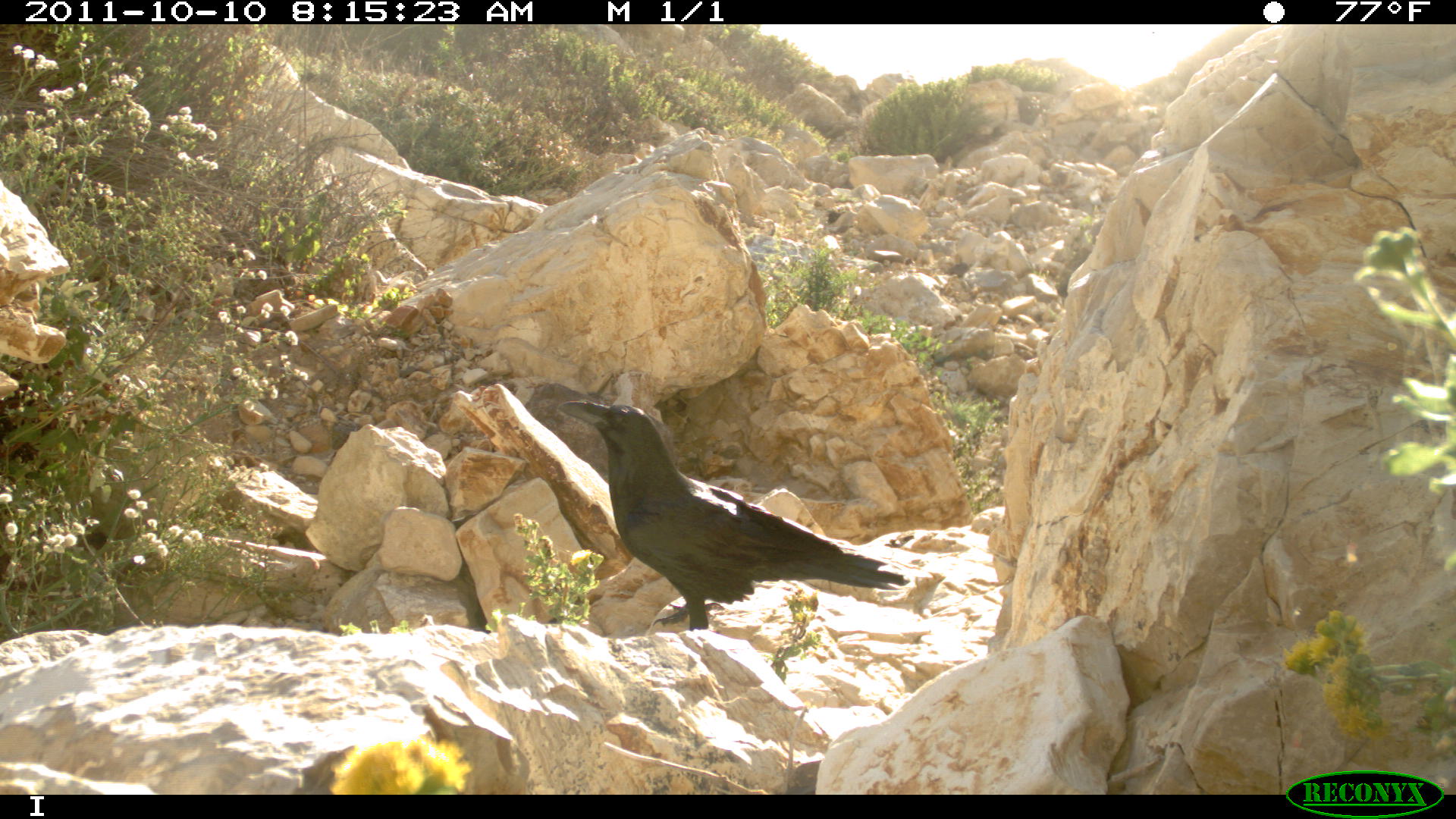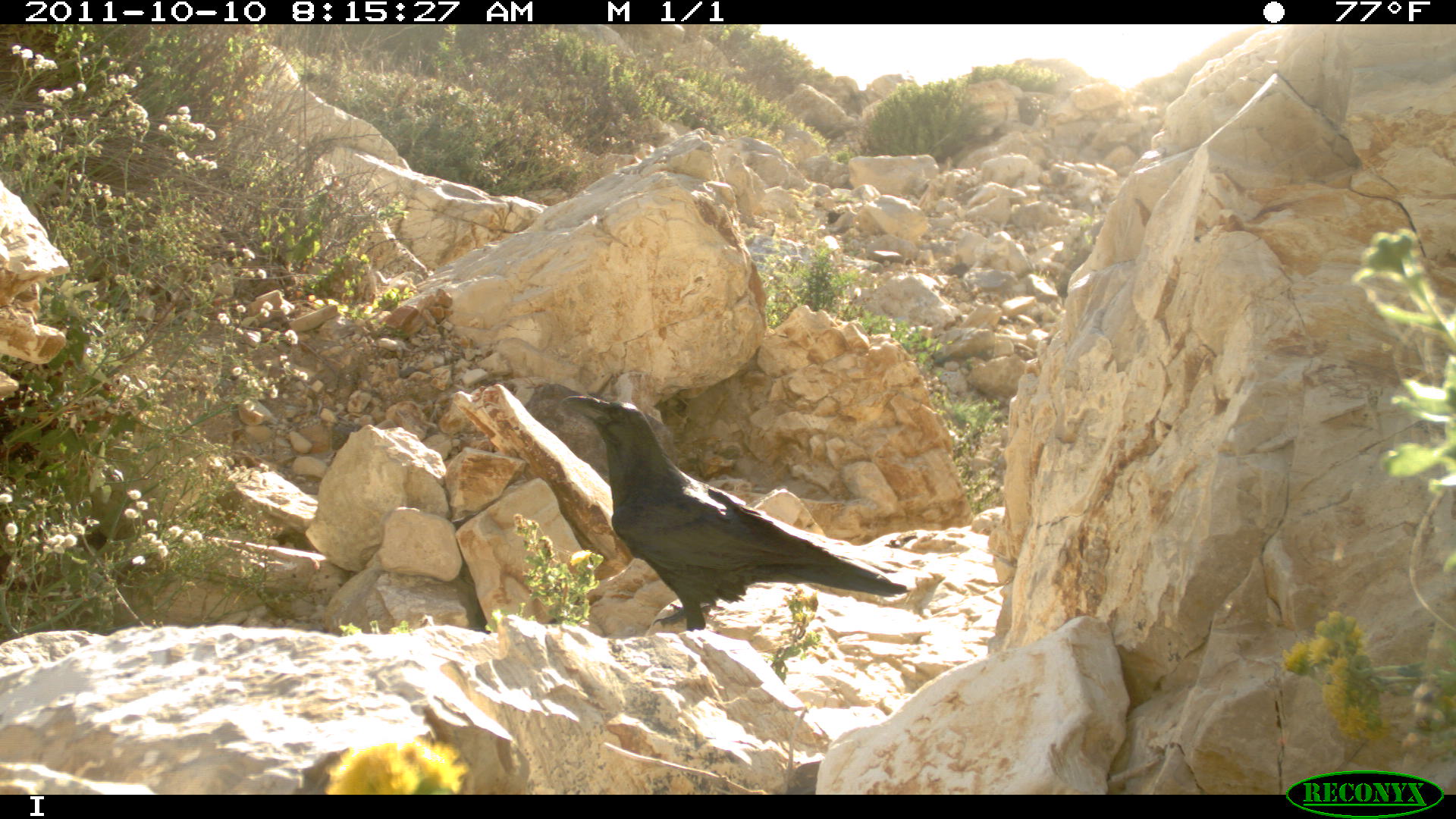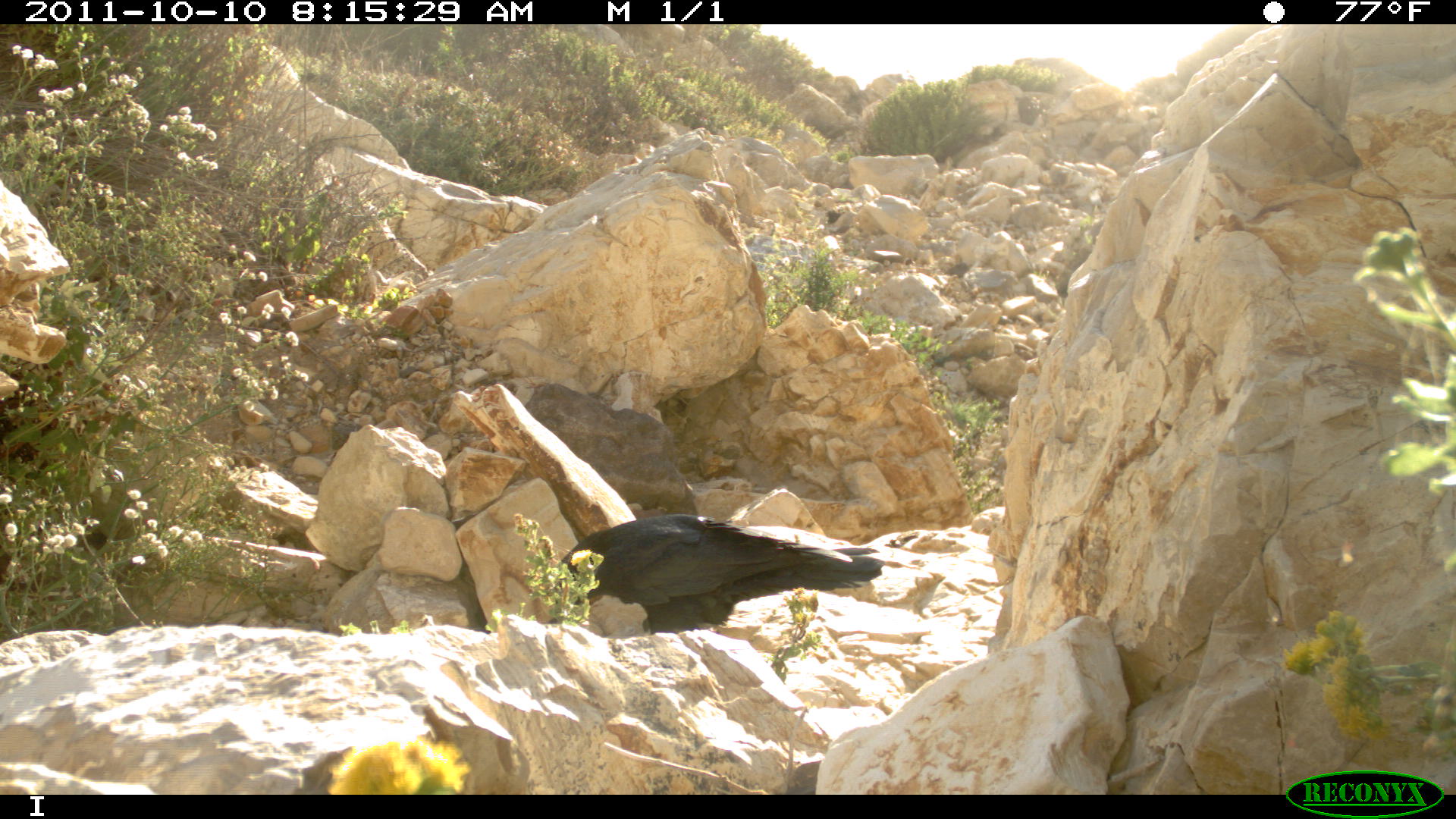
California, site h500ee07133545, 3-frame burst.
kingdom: Animalia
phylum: Chordata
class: Aves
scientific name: Aves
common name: bird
Bird (Aves).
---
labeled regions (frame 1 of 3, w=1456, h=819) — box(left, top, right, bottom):
bird: box(555, 398, 911, 632)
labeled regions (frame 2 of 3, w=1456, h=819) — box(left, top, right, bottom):
bird: box(560, 394, 908, 632)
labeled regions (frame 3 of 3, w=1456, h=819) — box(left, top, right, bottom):
bird: box(561, 514, 884, 632)